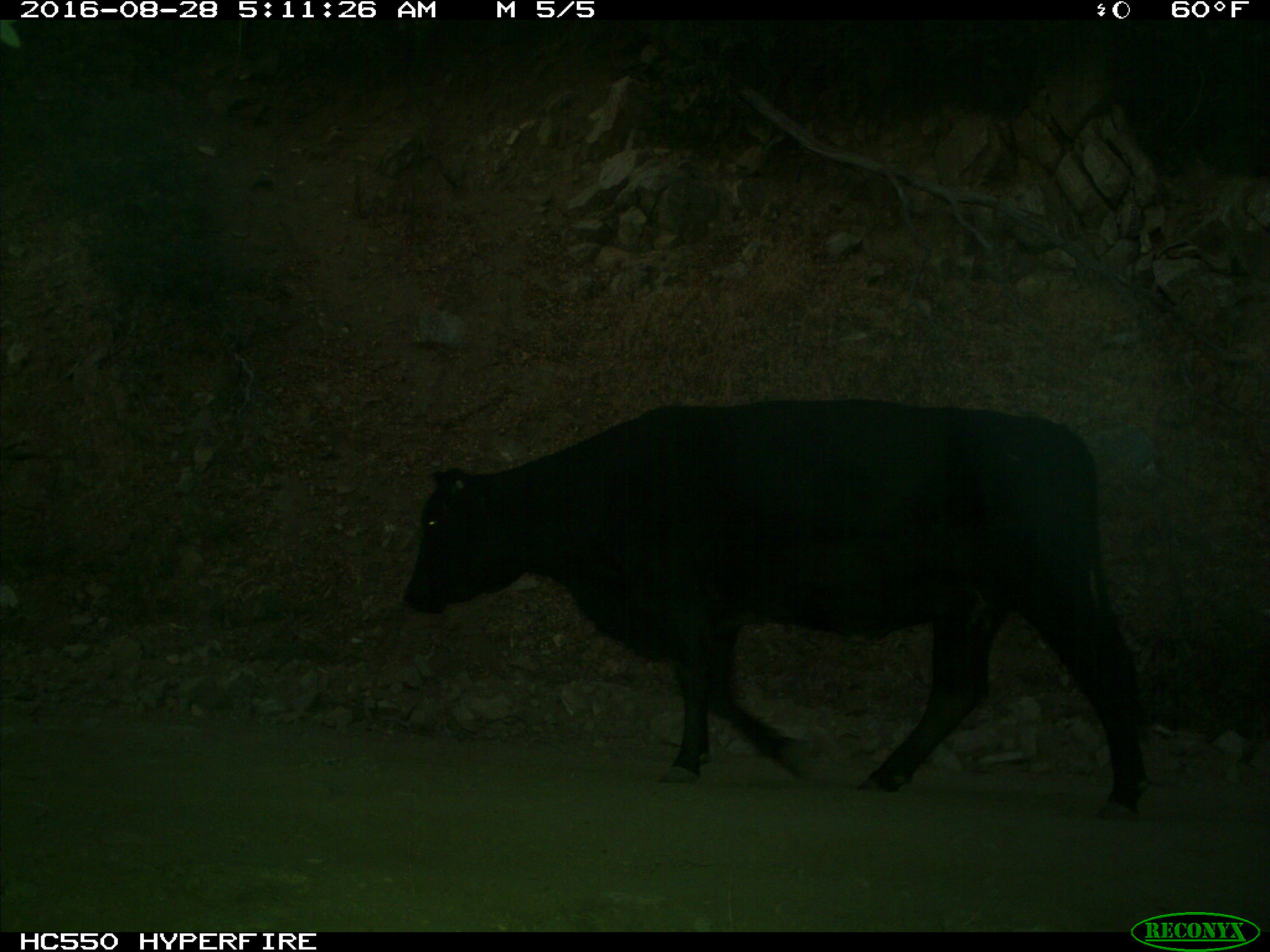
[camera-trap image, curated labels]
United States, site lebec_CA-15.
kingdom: Animalia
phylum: Chordata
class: Mammalia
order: Artiodactyla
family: Bovidae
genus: Bos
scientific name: Bos taurus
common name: domestic cow